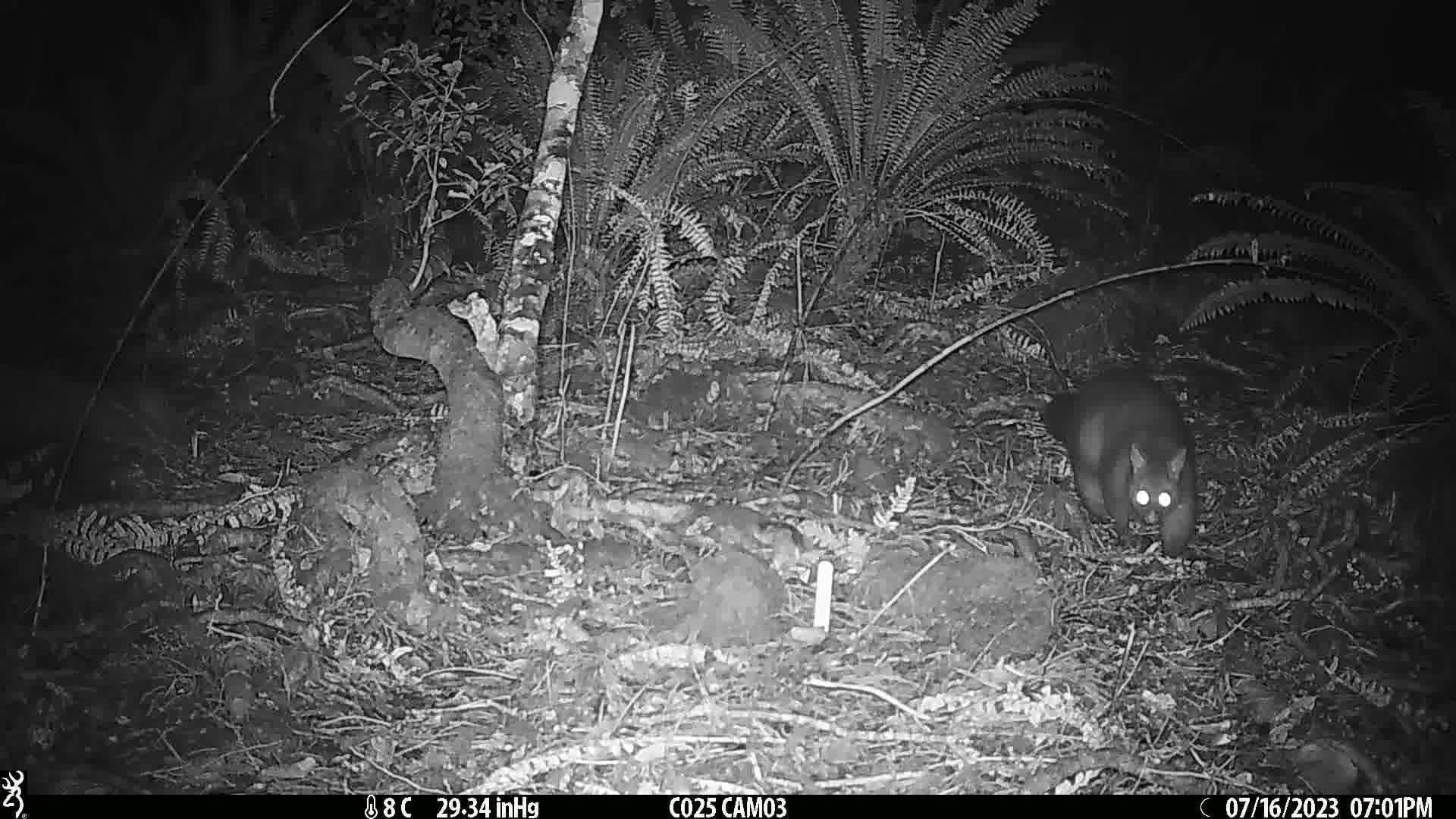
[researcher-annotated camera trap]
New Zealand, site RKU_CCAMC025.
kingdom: Animalia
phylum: Chordata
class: Mammalia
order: Diprotodontia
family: Phalangeridae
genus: Trichosurus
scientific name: Trichosurus vulpecula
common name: common brushtail possum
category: possum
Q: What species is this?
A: Possum (common brushtail possum) (Trichosurus vulpecula).